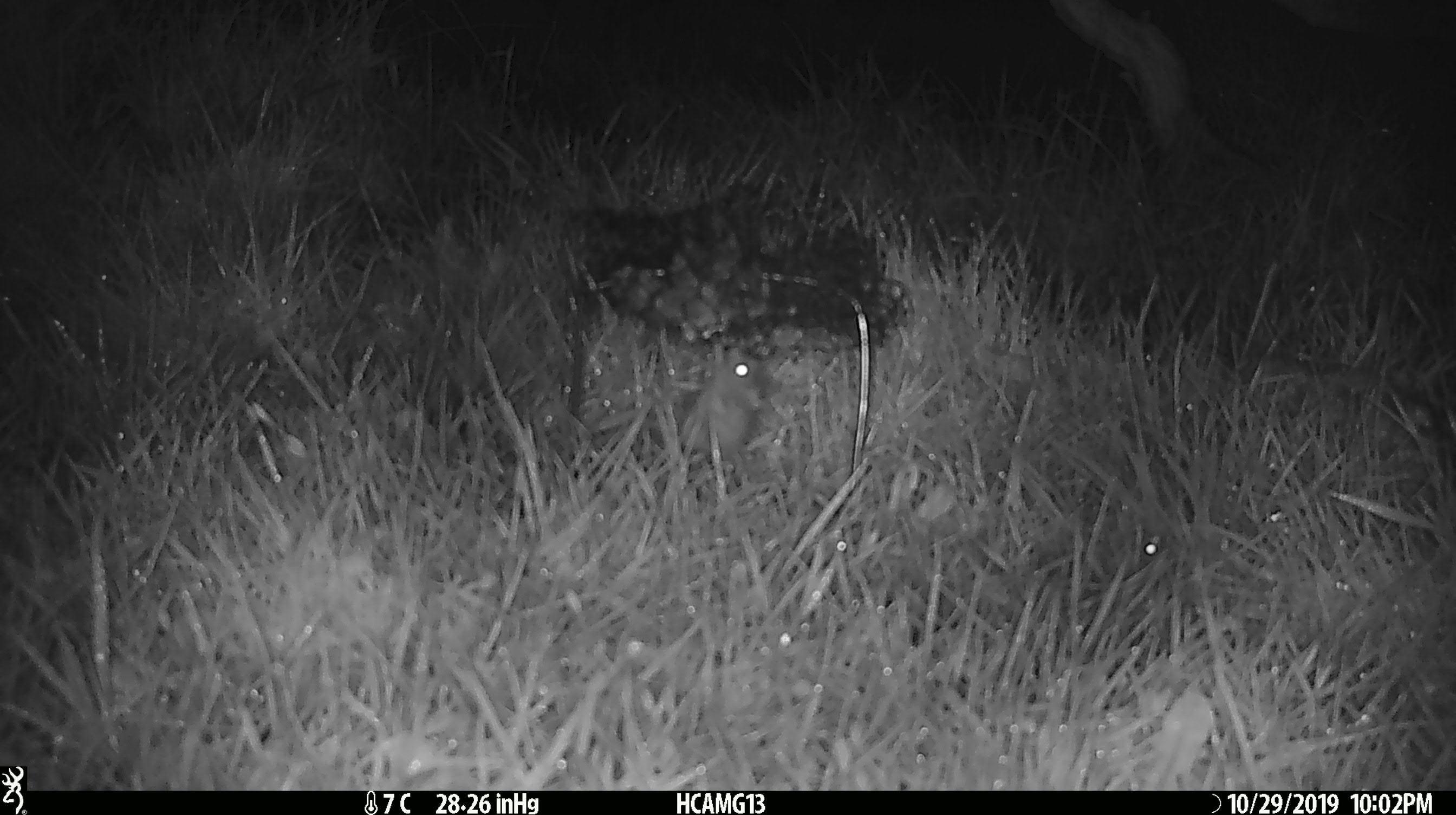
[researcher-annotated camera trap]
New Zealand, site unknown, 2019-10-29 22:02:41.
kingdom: Animalia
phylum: Chordata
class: Mammalia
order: Rodentia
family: Muridae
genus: Mus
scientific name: Mus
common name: mouse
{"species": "mouse (Mus)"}